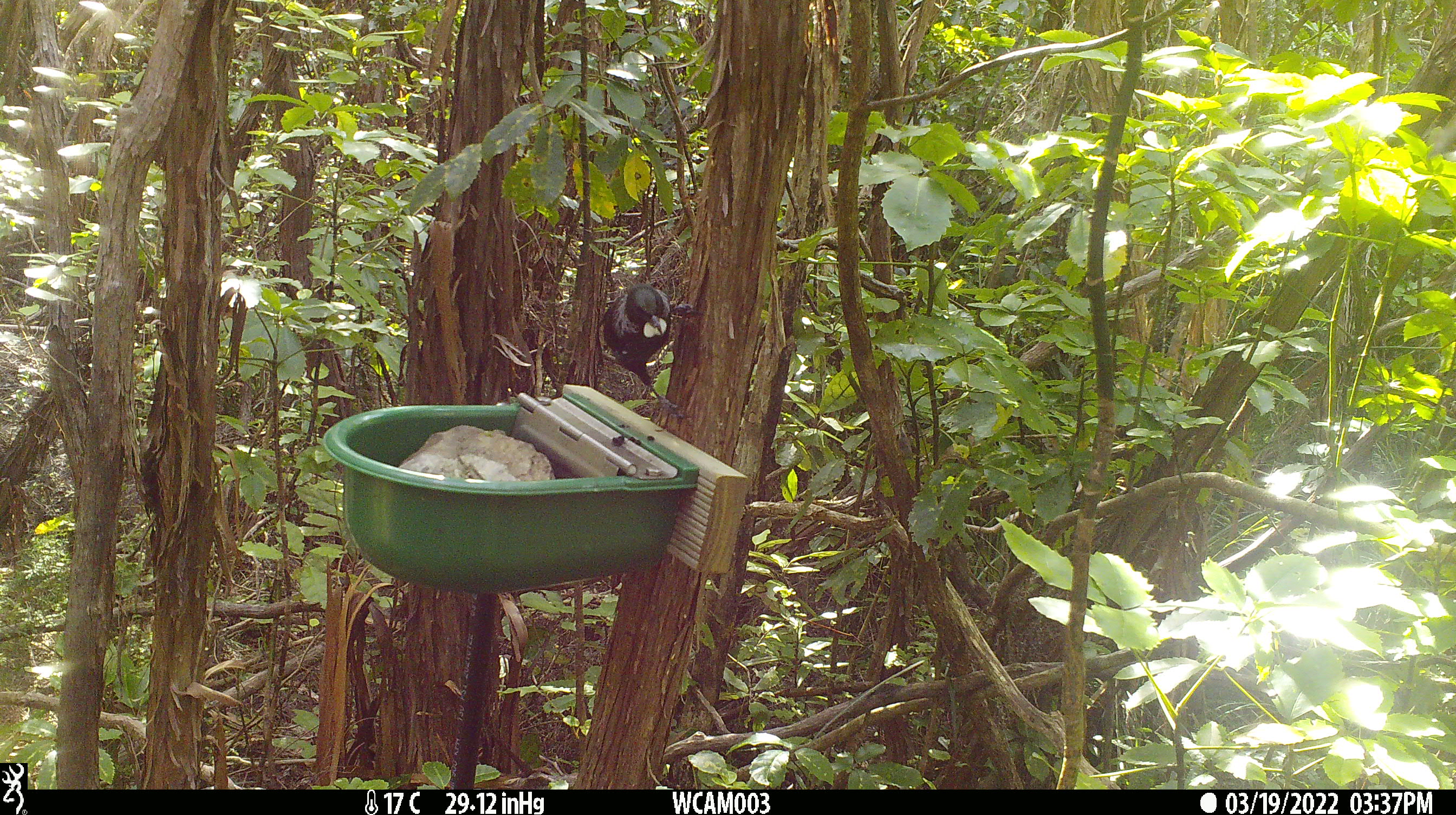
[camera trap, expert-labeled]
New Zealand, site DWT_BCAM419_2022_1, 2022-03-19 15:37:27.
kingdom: Animalia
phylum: Chordata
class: Aves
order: Passeriformes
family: Meliphagidae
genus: Prosthemadera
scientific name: Prosthemadera novaeseelandiae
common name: tui